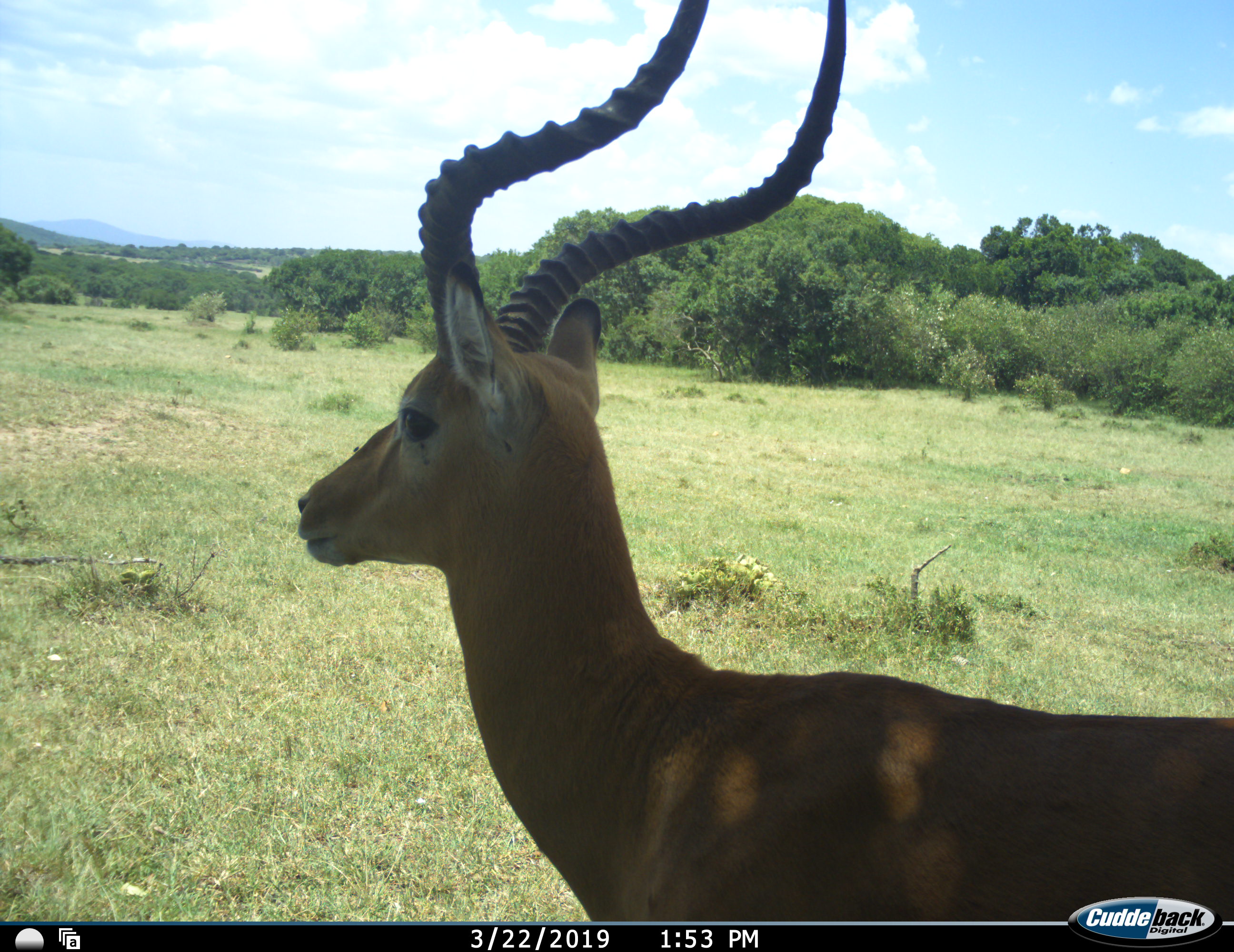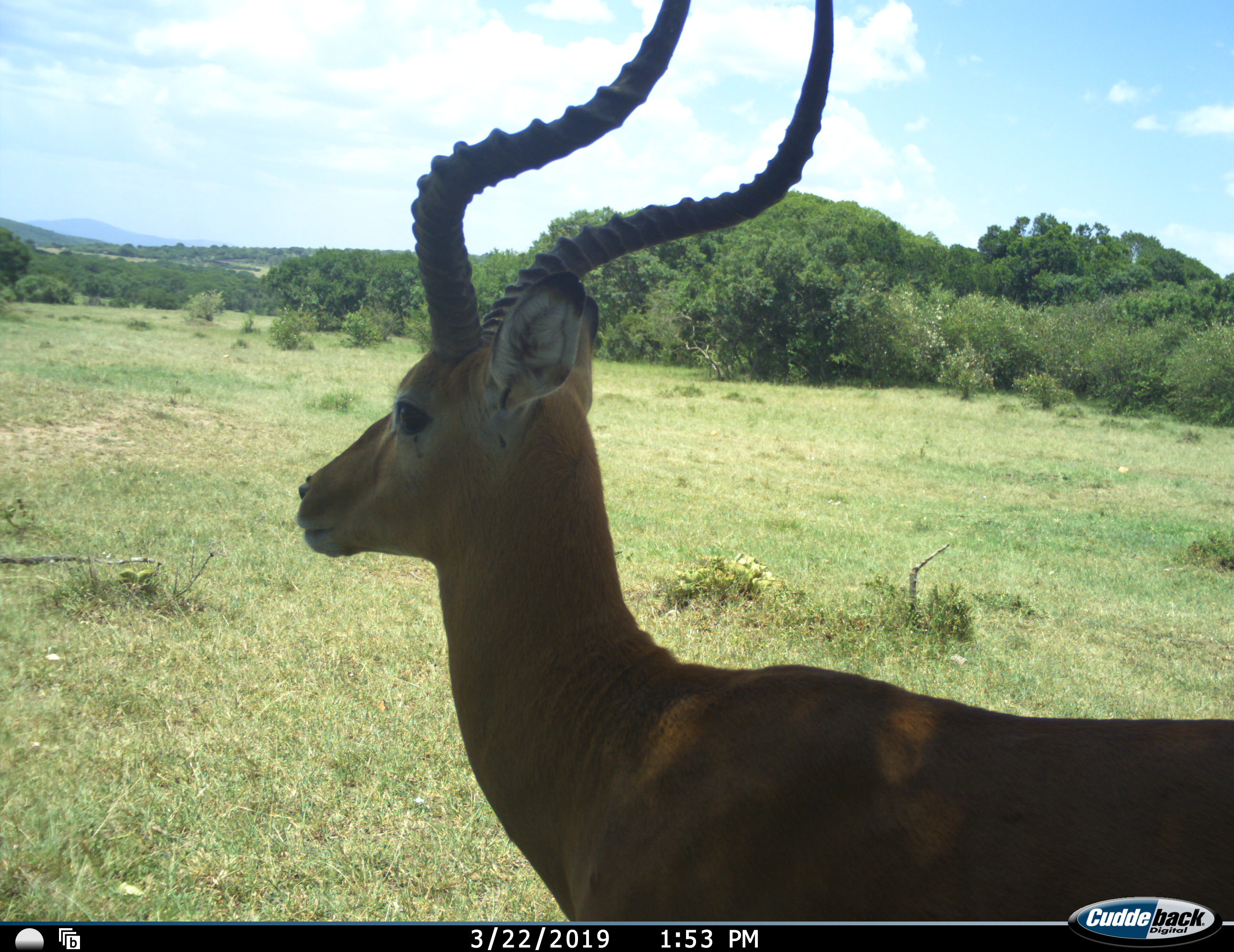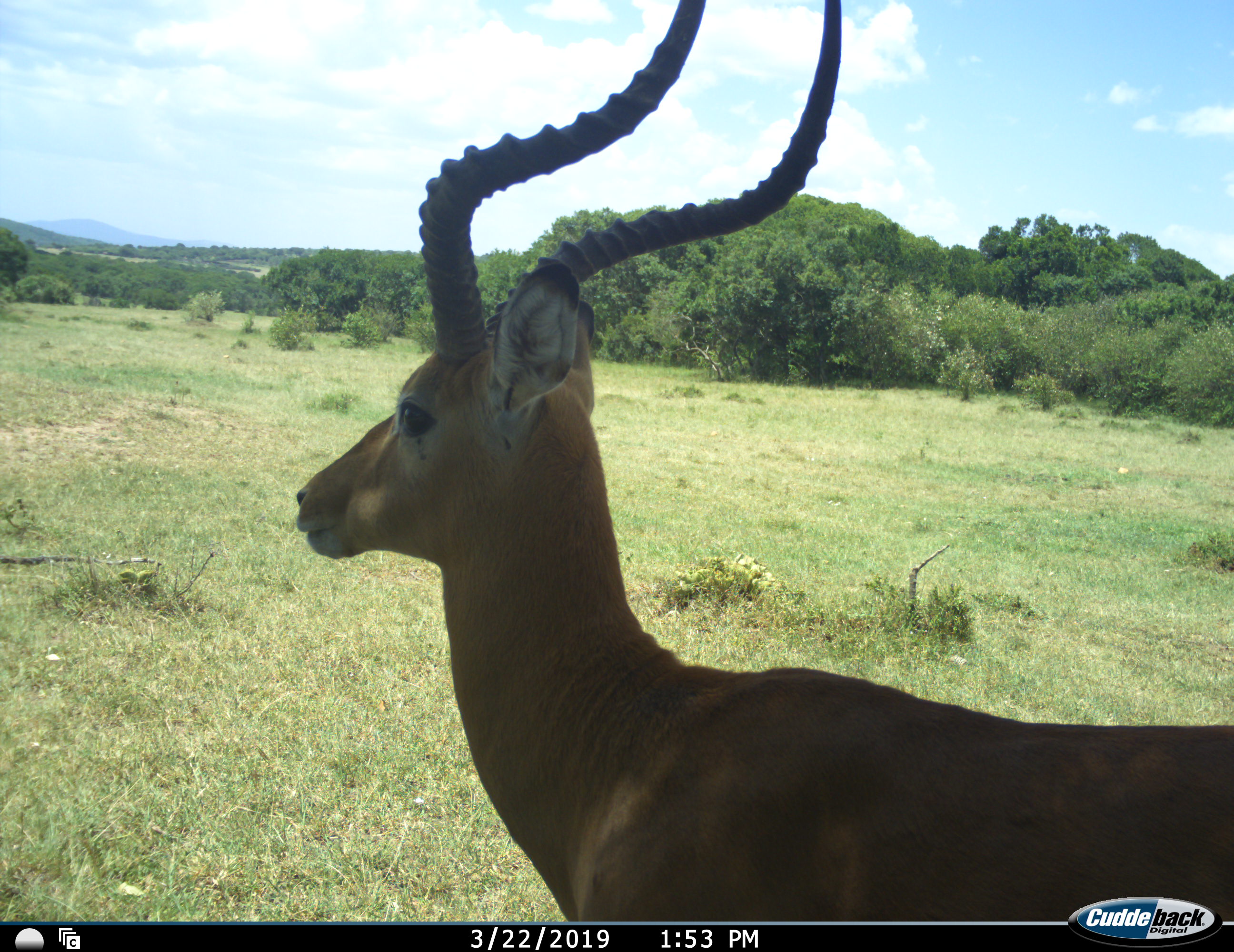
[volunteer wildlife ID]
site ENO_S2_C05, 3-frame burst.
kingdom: Animalia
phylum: Chordata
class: Mammalia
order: Artiodactyla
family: Bovidae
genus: Aepyceros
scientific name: Aepyceros melampus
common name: impala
Impala (Aepyceros melampus), count 1. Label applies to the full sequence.